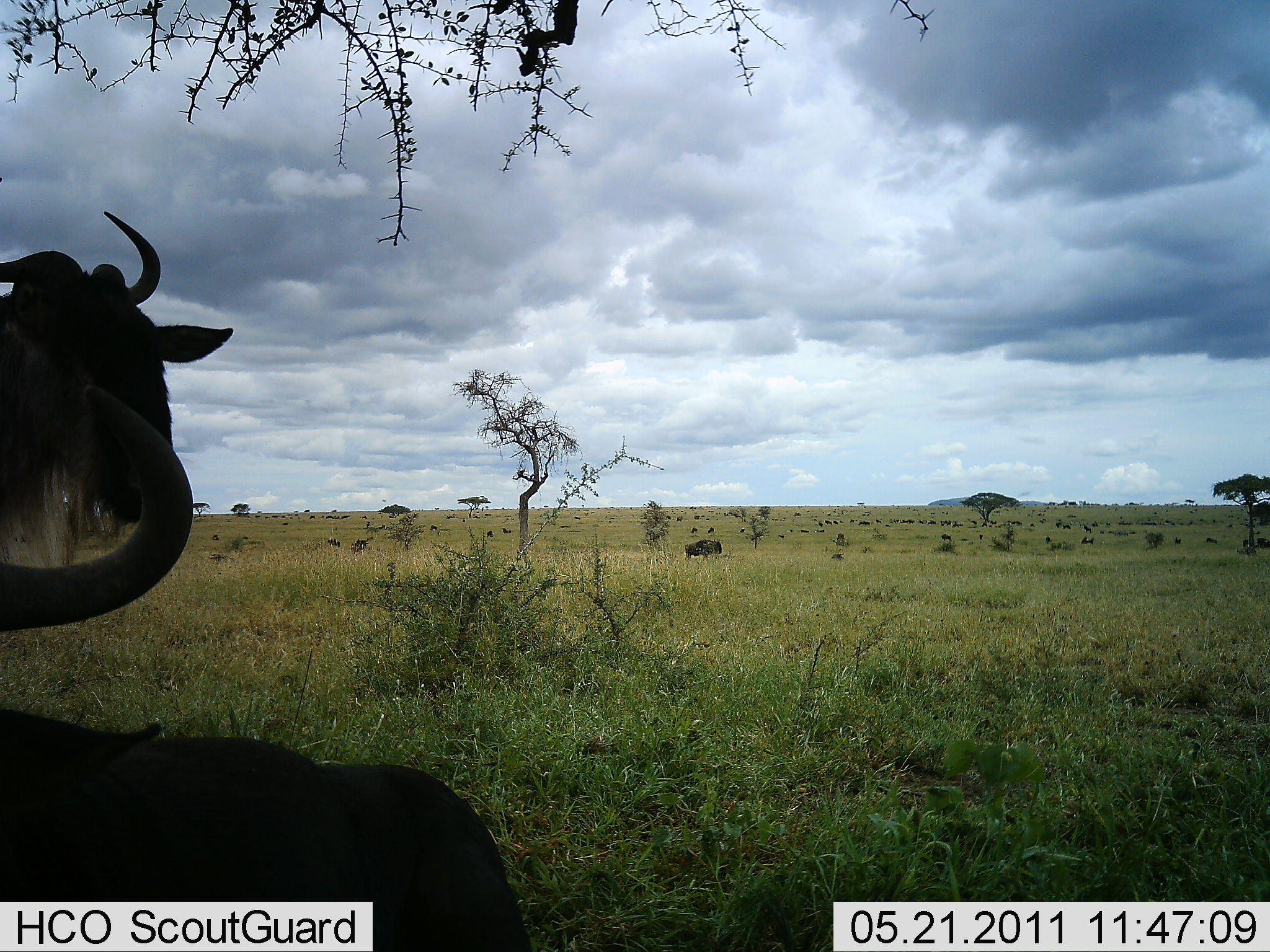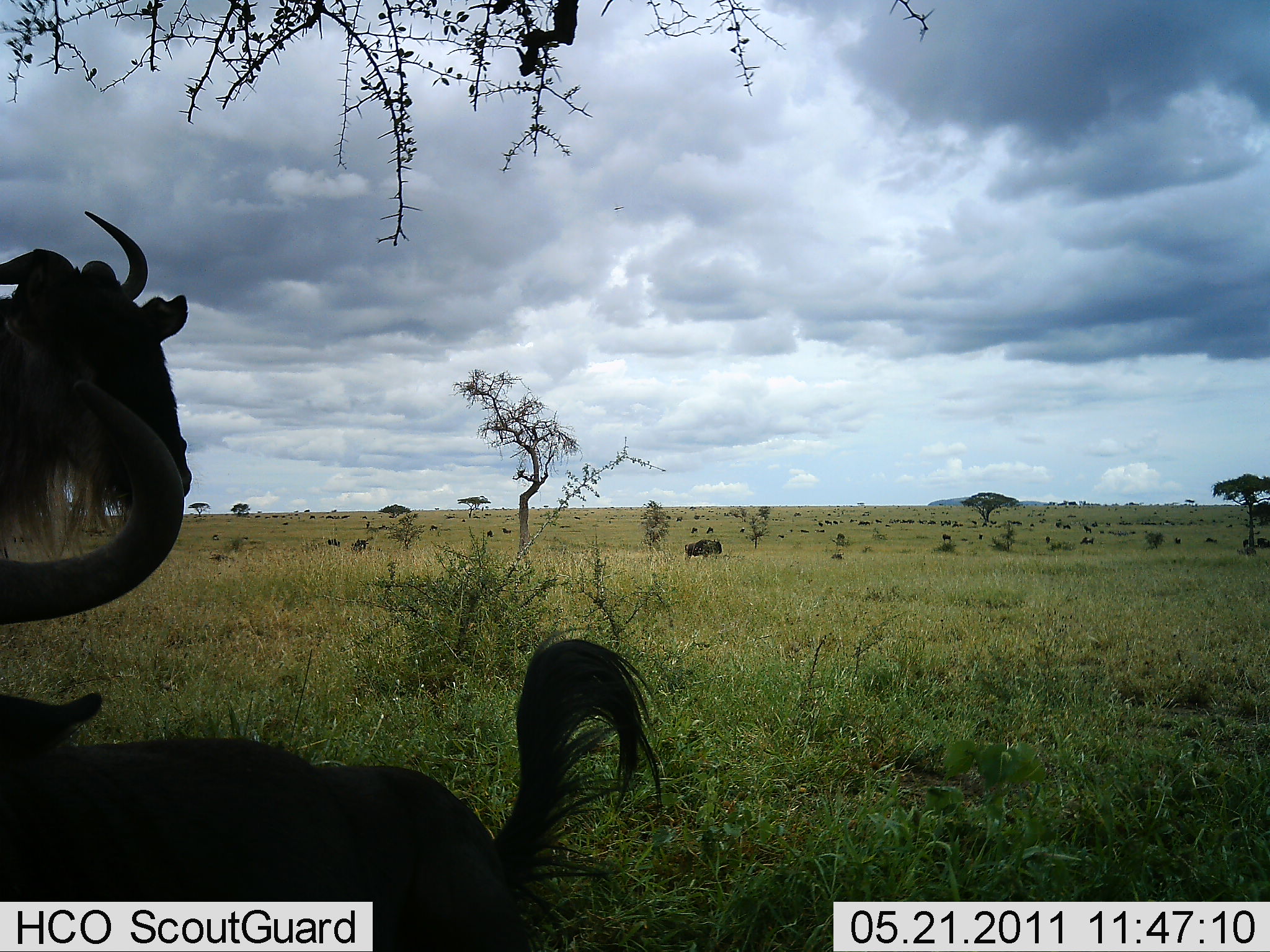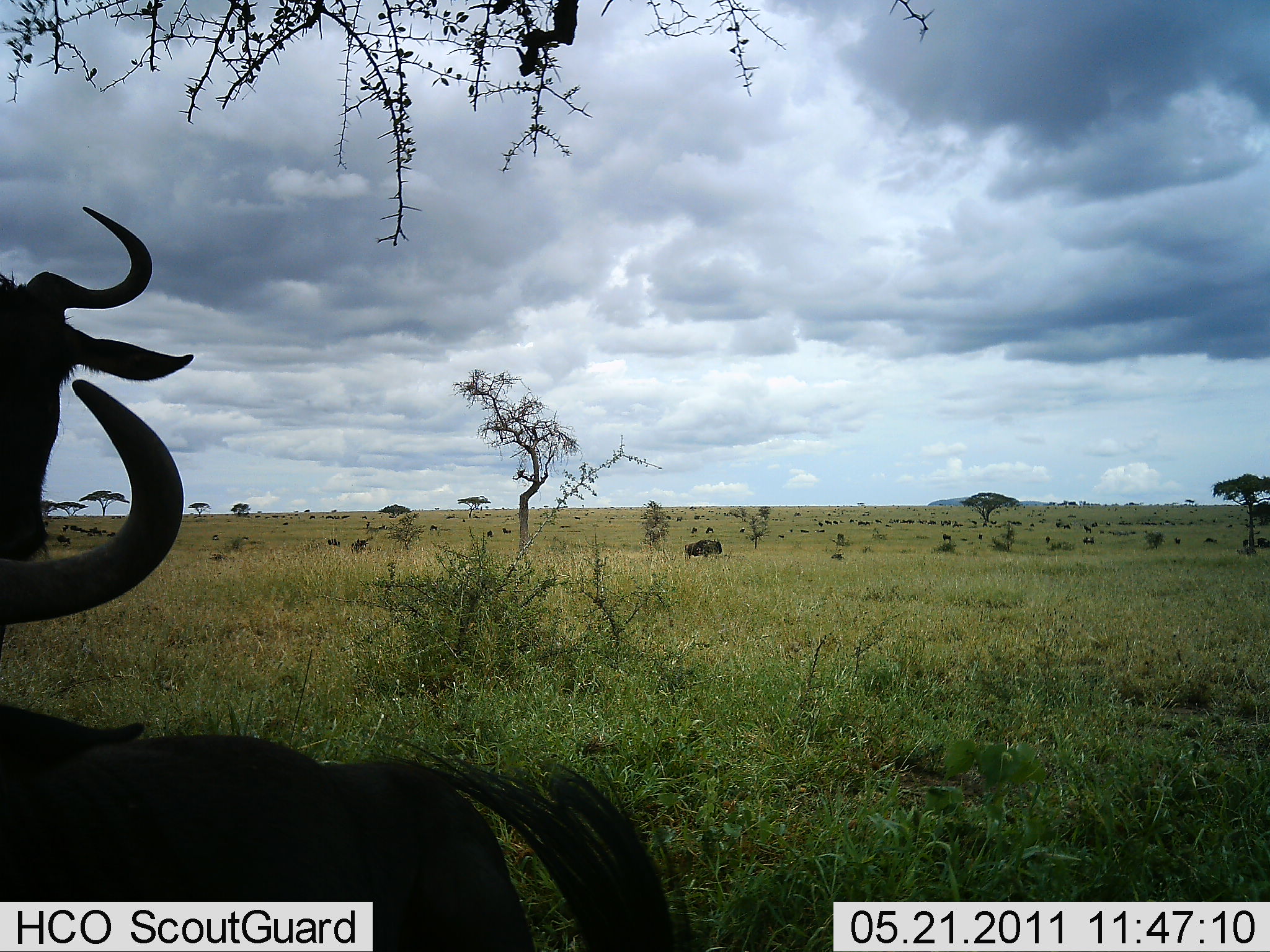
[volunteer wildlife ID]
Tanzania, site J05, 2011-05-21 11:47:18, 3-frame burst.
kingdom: Animalia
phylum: Chordata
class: Mammalia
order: Artiodactyla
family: Bovidae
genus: Connochaetes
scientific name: Connochaetes taurinus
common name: blue wildebeest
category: wildebeest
Wildebeest (blue wildebeest) (Connochaetes taurinus), count 2. Behavior (volunteer vote fractions): standing 73%, resting 27%, moving 18%, interacting 0%. Young present (vote fraction): 0%. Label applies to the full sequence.